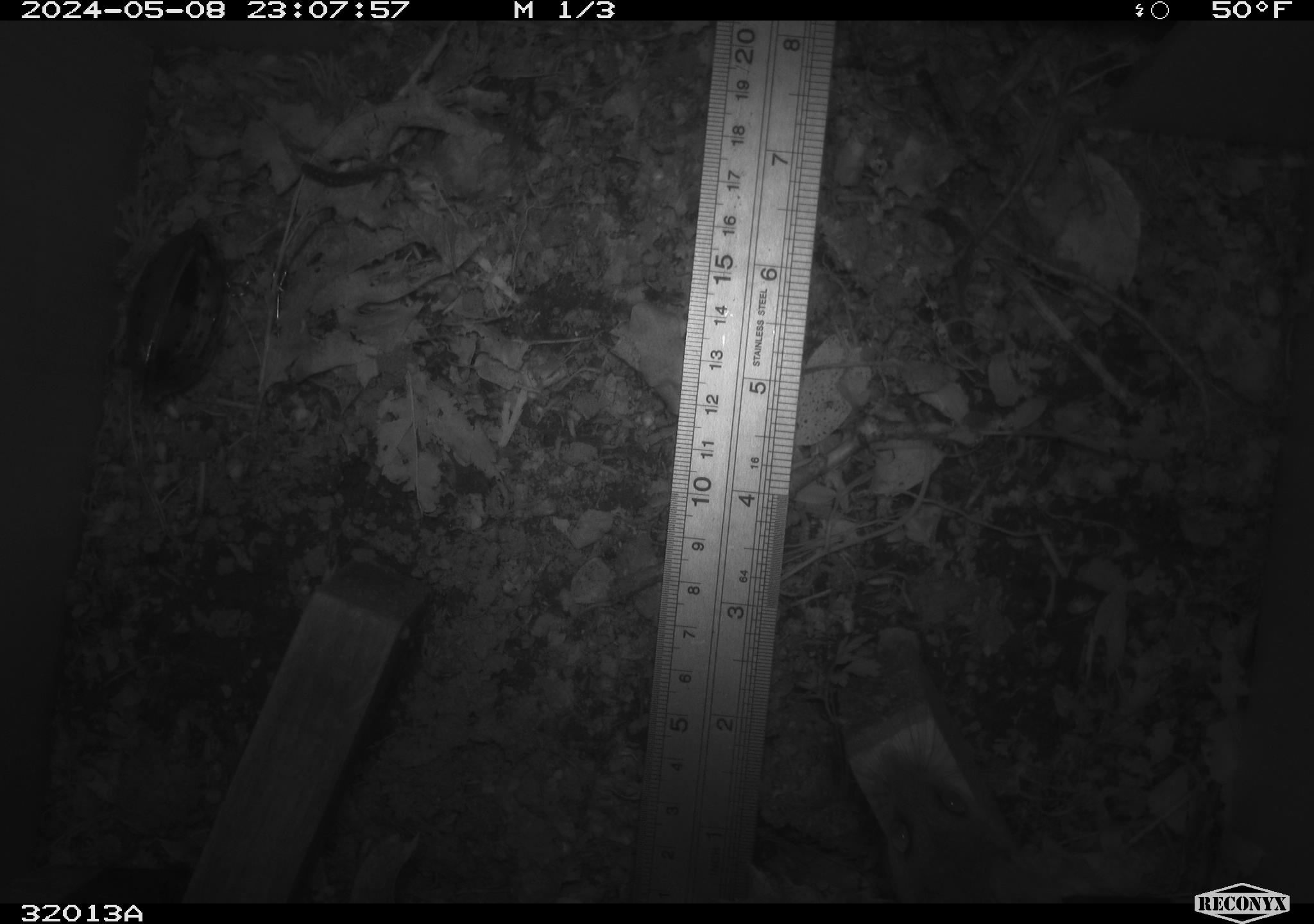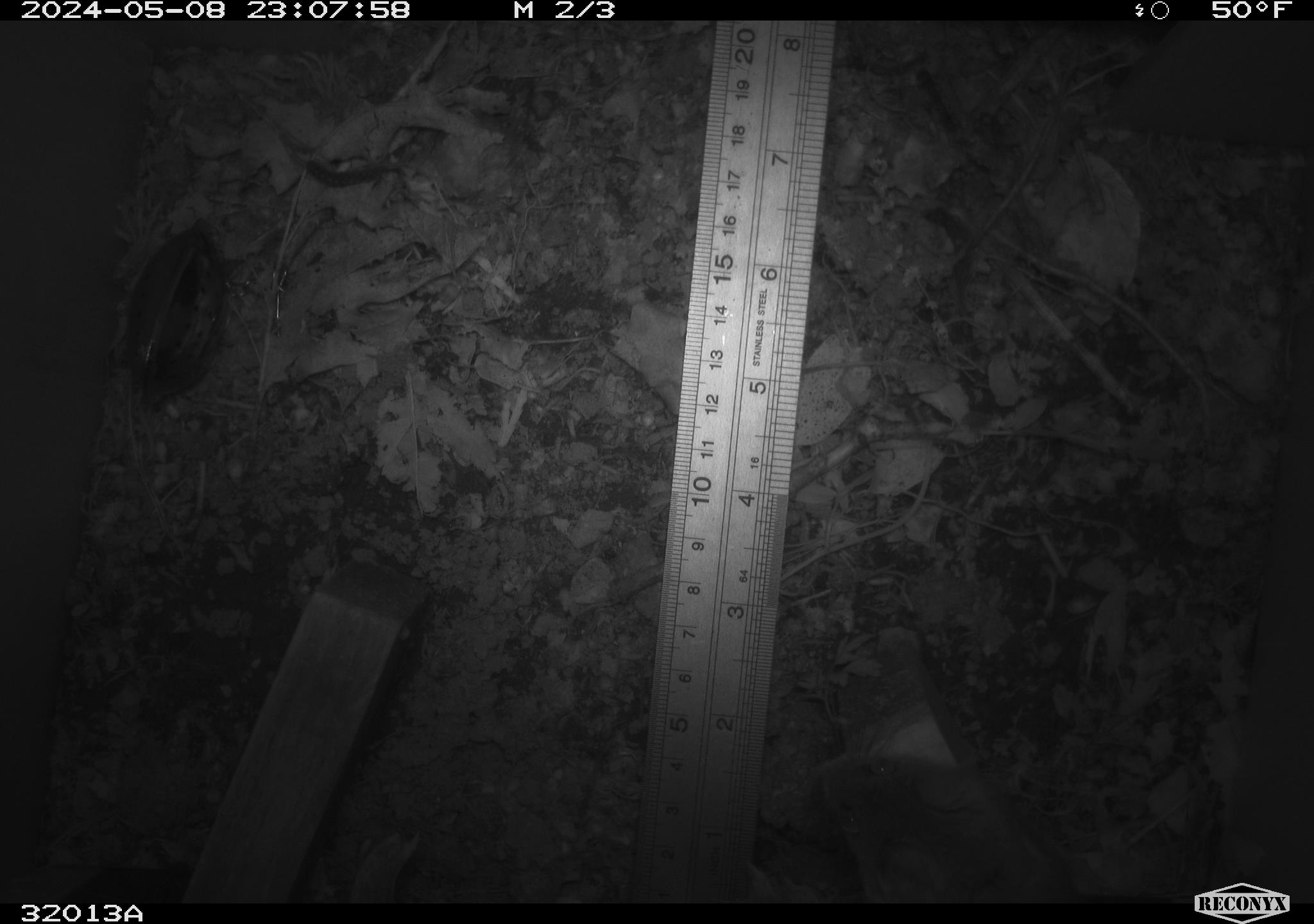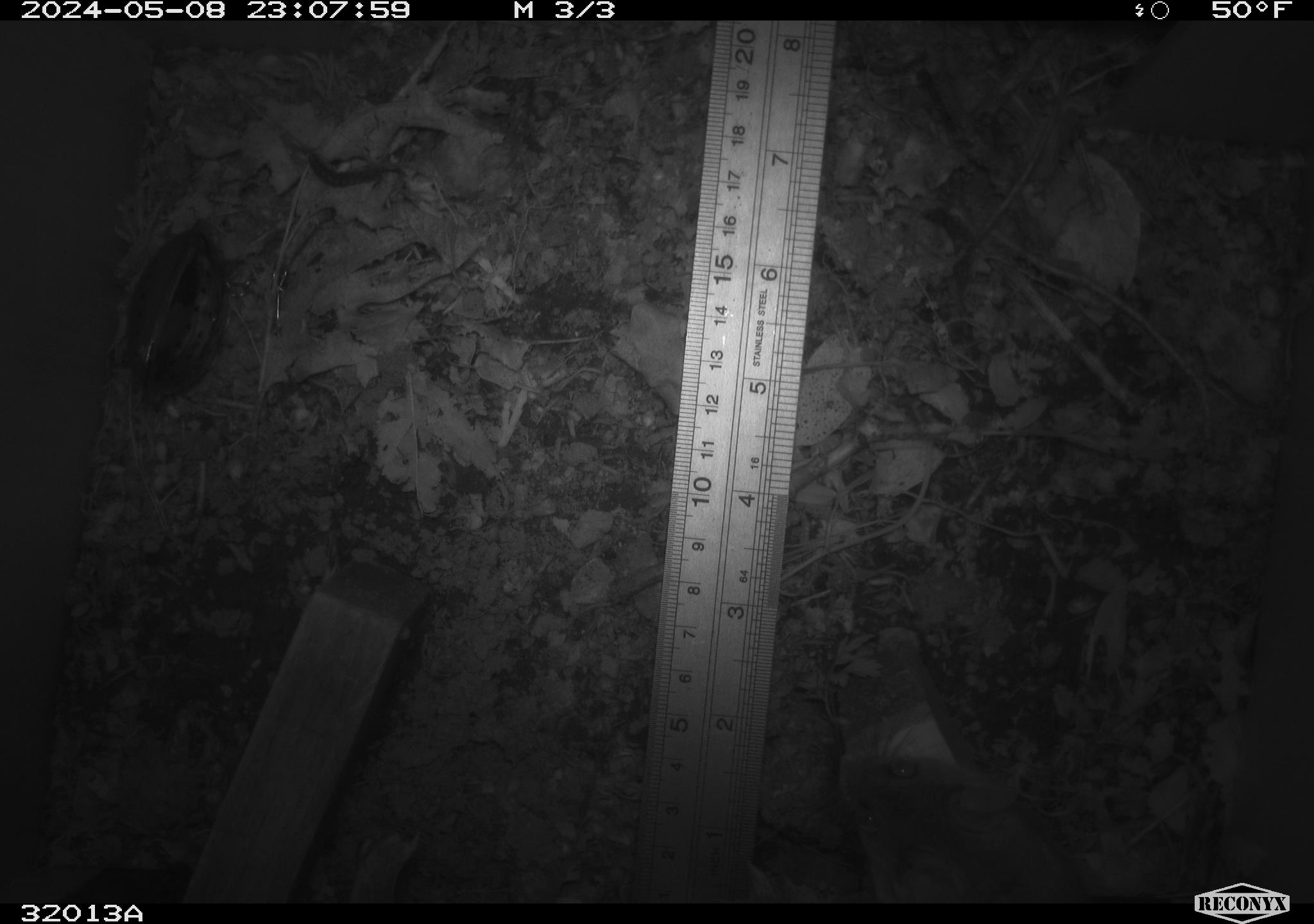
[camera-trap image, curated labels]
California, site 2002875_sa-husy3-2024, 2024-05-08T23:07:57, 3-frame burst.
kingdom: Animalia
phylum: Chordata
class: Mammalia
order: Rodentia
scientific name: Rodentia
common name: rodent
Rodent (Rodentia).